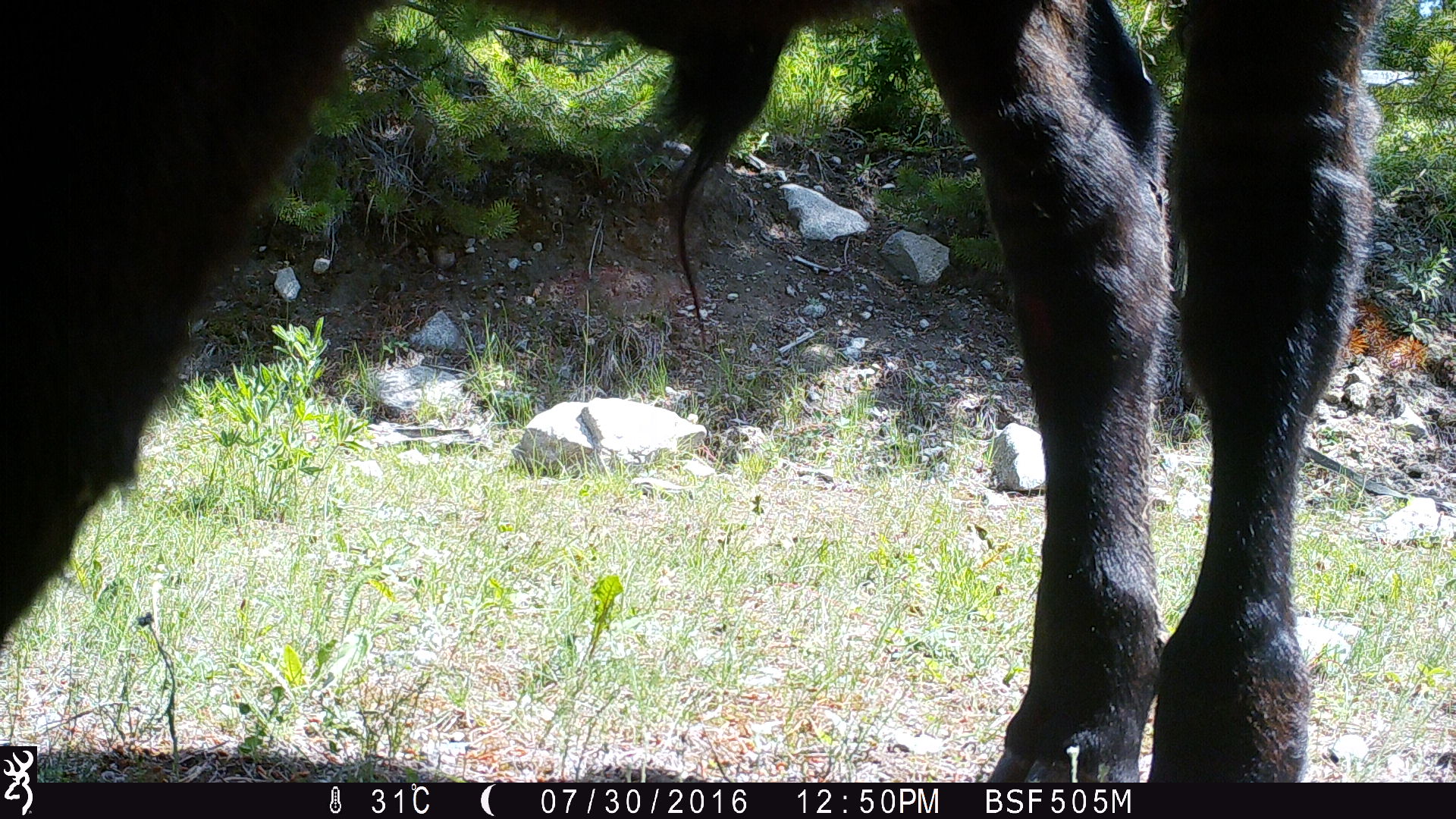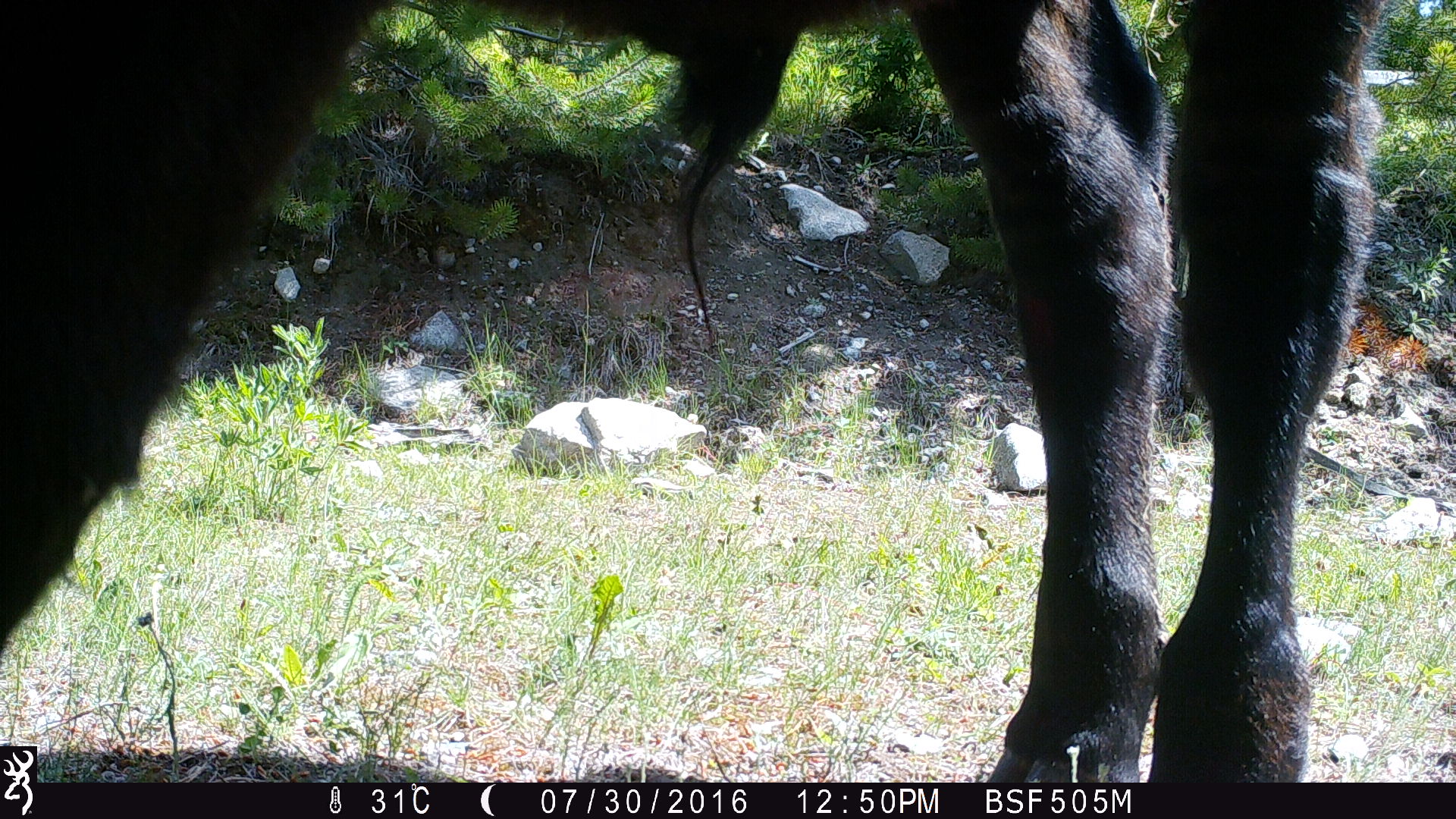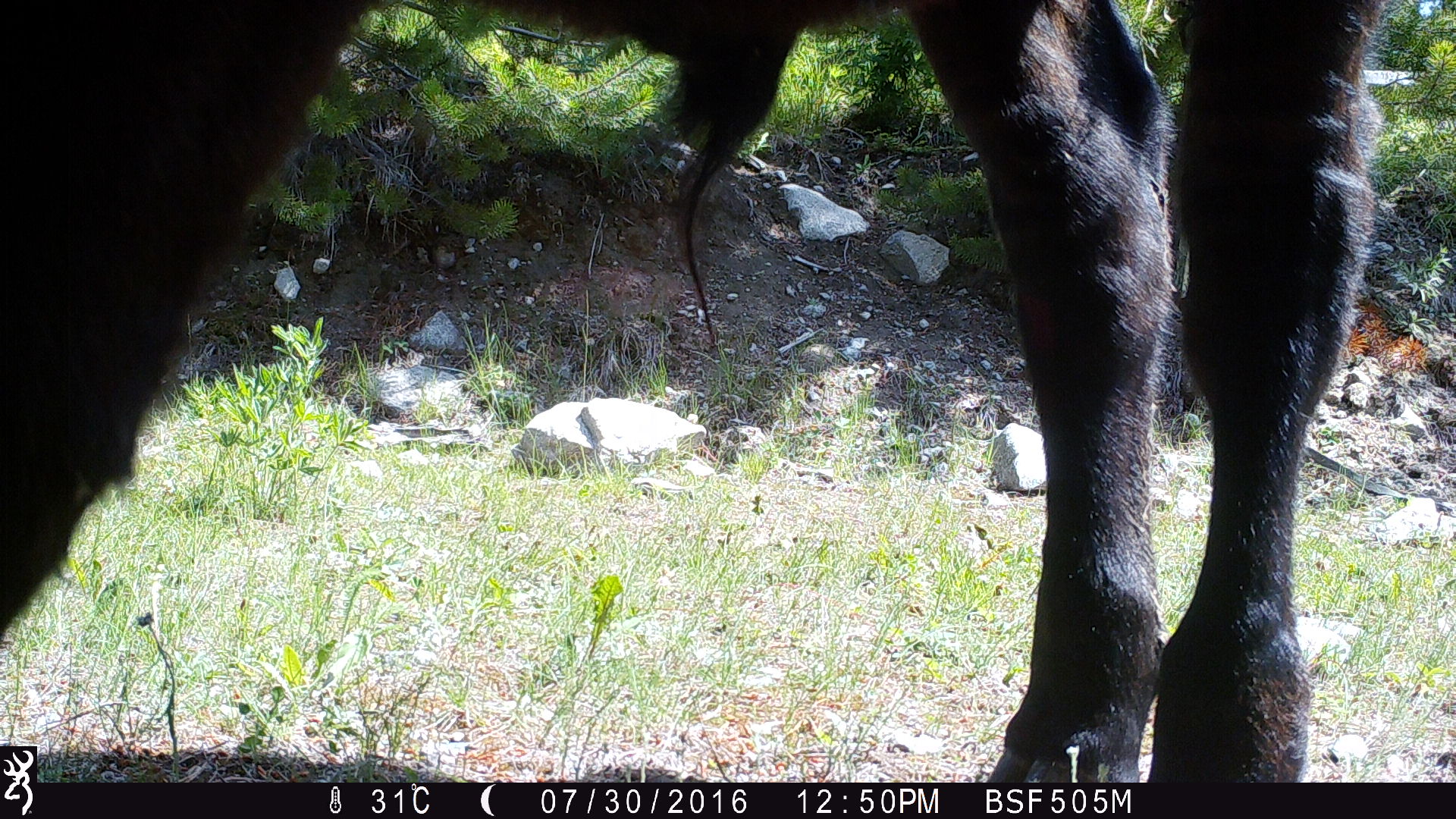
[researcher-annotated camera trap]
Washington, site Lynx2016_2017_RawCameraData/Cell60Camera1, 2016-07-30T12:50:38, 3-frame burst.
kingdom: Animalia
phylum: Chordata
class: Mammalia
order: Artiodactyla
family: Bovidae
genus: Bos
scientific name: Bos taurus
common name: domestic cattle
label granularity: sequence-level